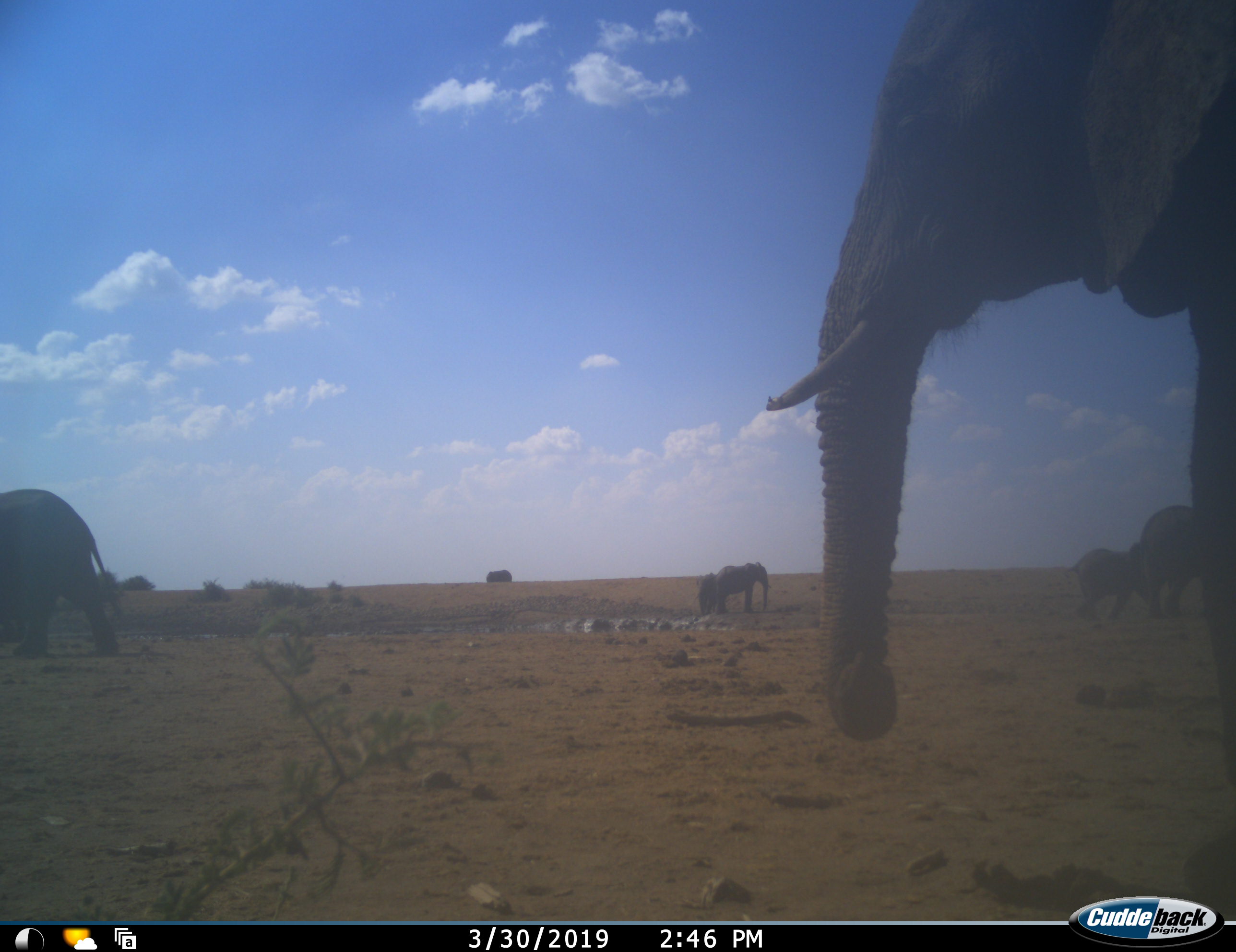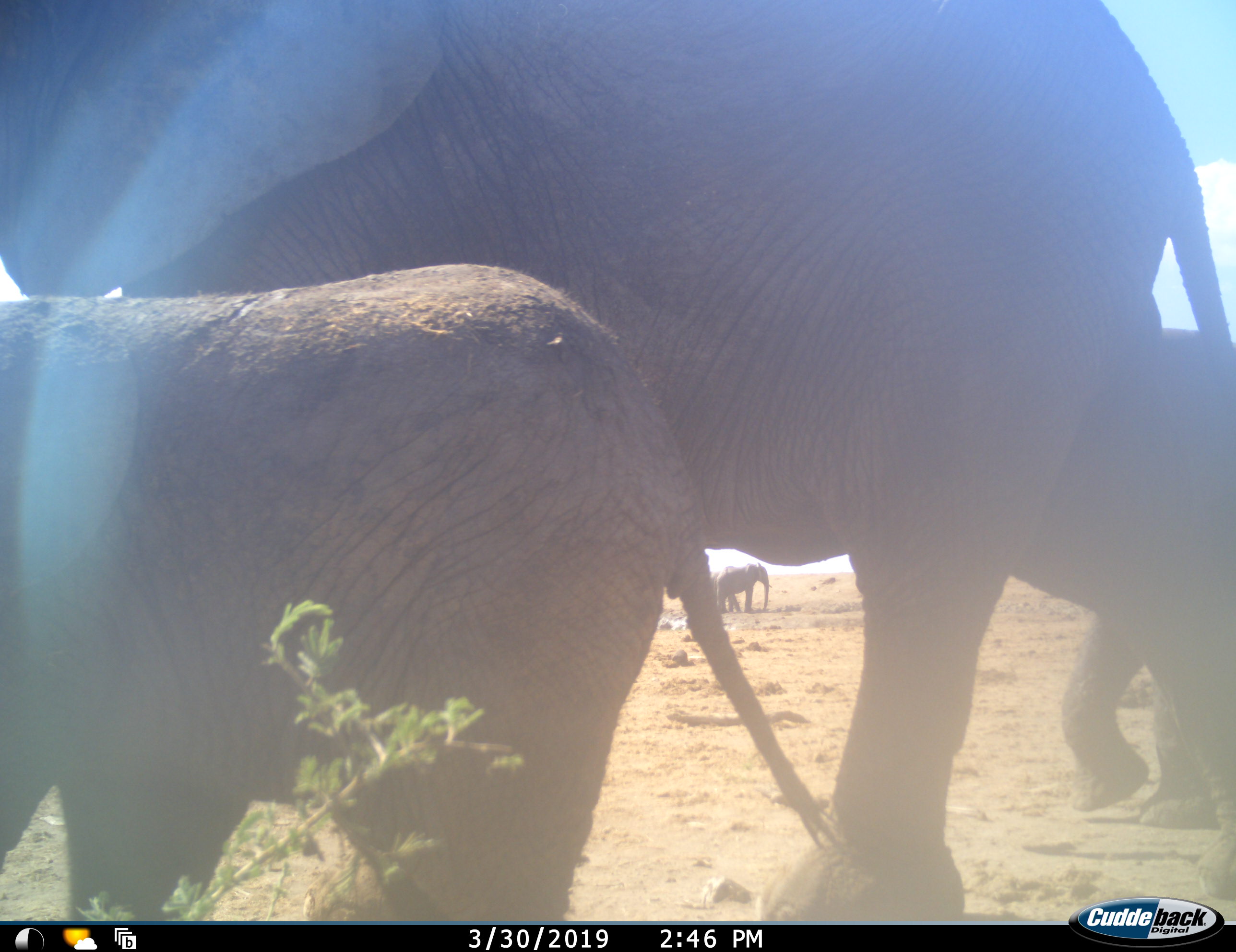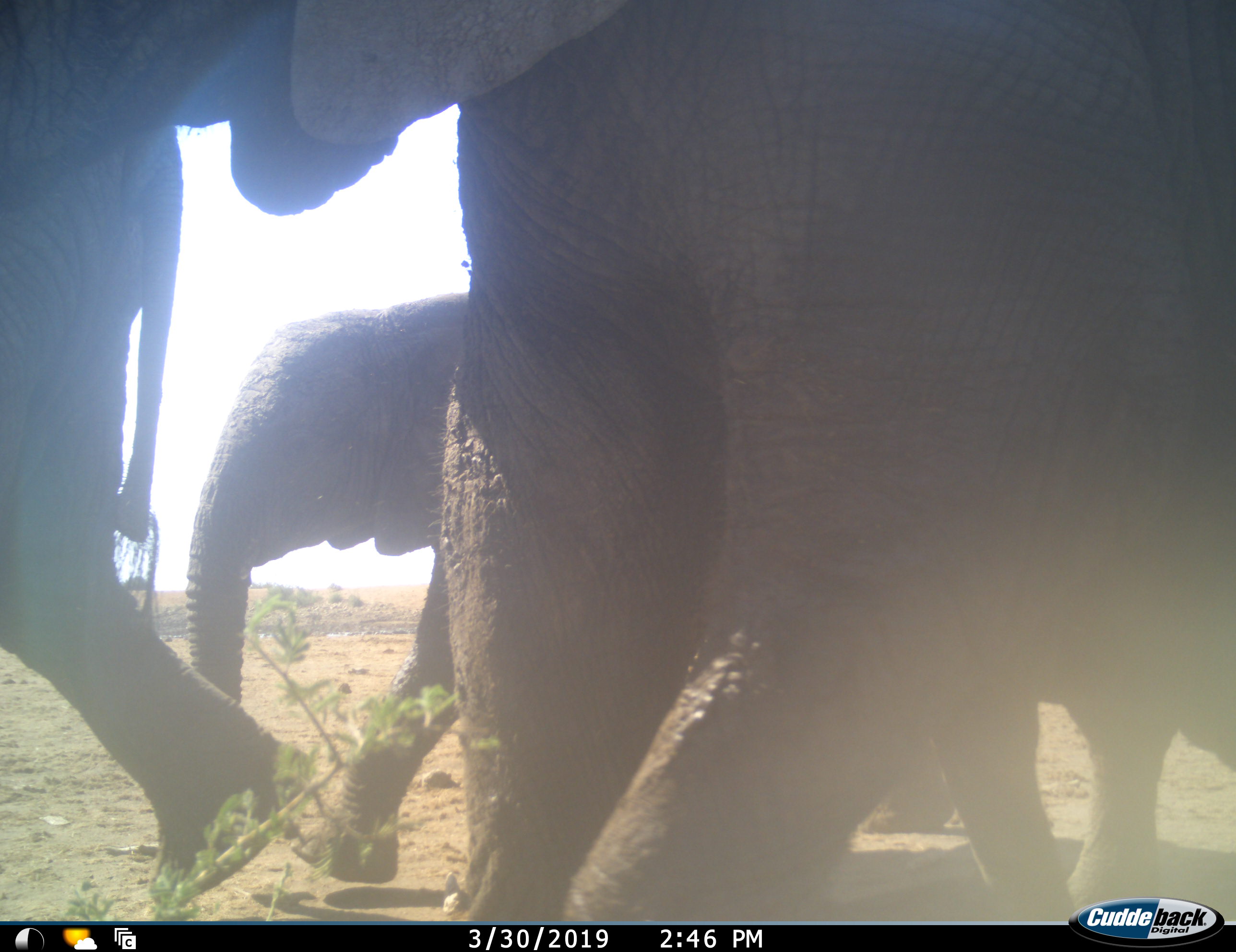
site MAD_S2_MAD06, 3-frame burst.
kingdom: Animalia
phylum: Chordata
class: Mammalia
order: Proboscidea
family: Elephantidae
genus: Loxodonta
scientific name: Loxodonta africana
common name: african bush elephant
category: elephant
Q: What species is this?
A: Elephant (african bush elephant) (Loxodonta africana).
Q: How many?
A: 10.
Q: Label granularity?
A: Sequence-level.